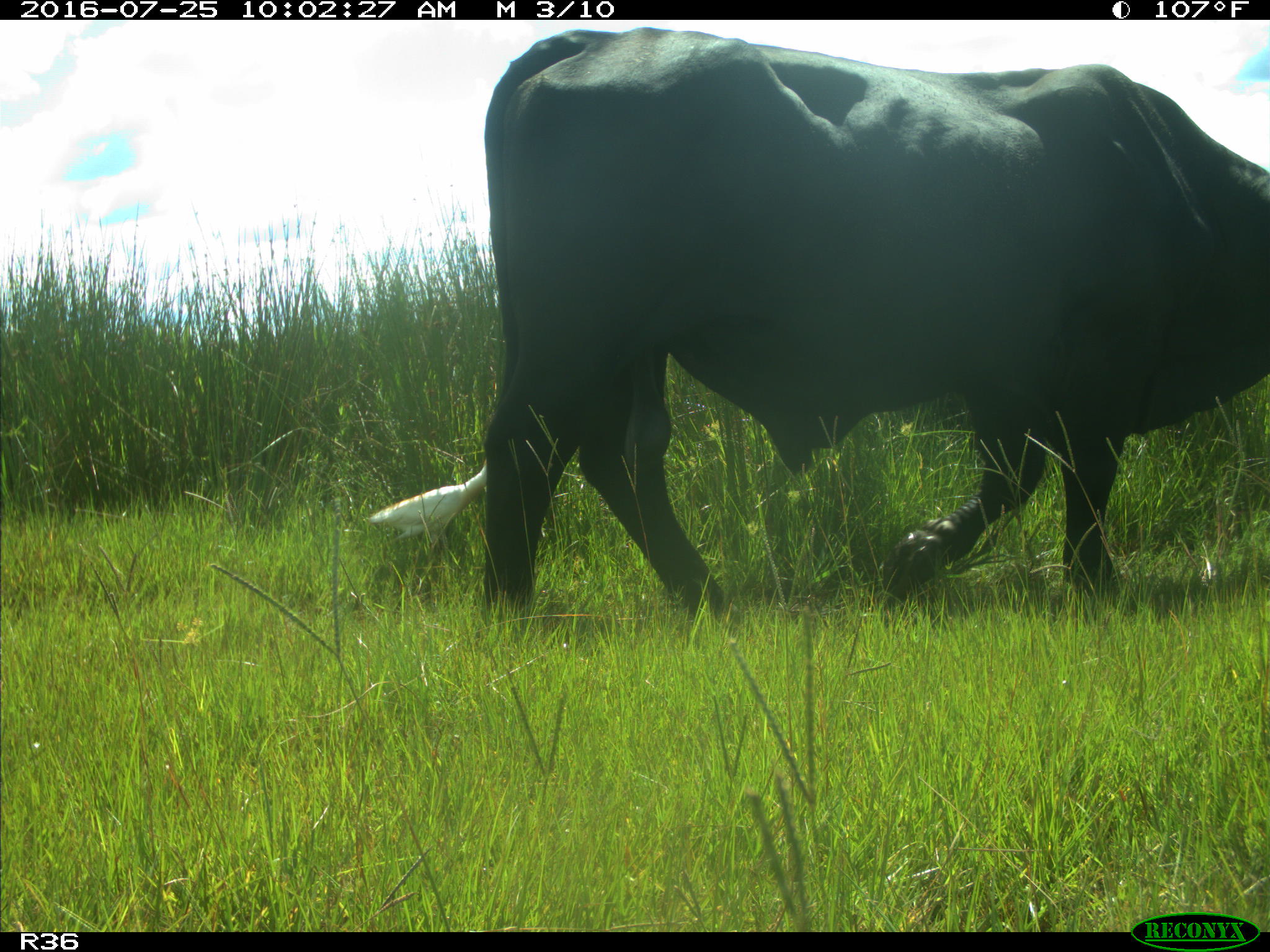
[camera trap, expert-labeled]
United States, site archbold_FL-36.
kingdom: Animalia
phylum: Chordata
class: Mammalia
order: Artiodactyla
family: Bovidae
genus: Bos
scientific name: Bos taurus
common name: domestic cow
Bos taurus (domestic cow).